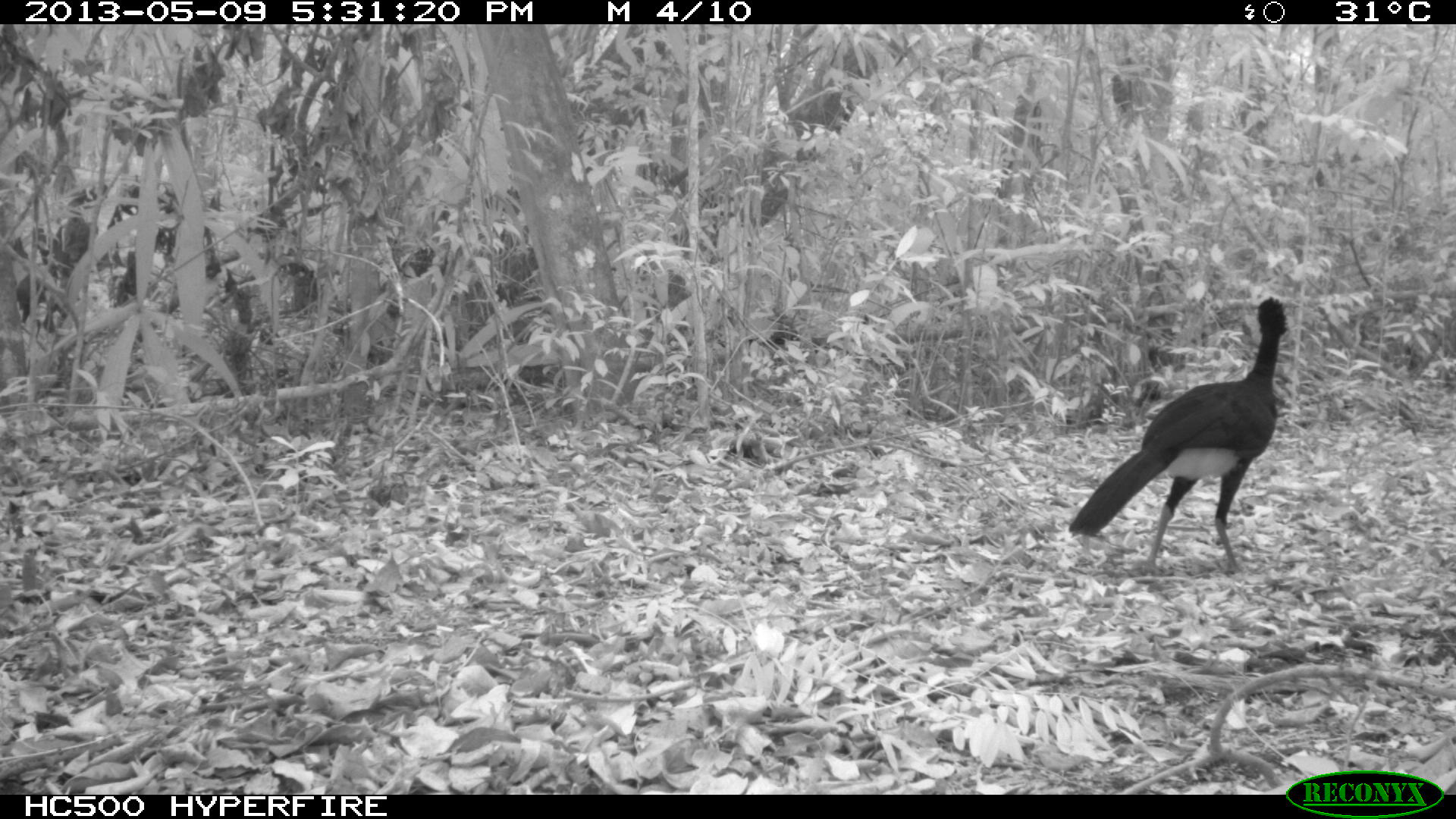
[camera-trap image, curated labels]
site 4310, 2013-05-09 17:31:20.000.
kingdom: Animalia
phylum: Chordata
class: Aves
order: Galliformes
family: Cracidae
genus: Crax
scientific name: Crax rubra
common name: great curassow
Crax rubra (great curassow), count 1, sex male.